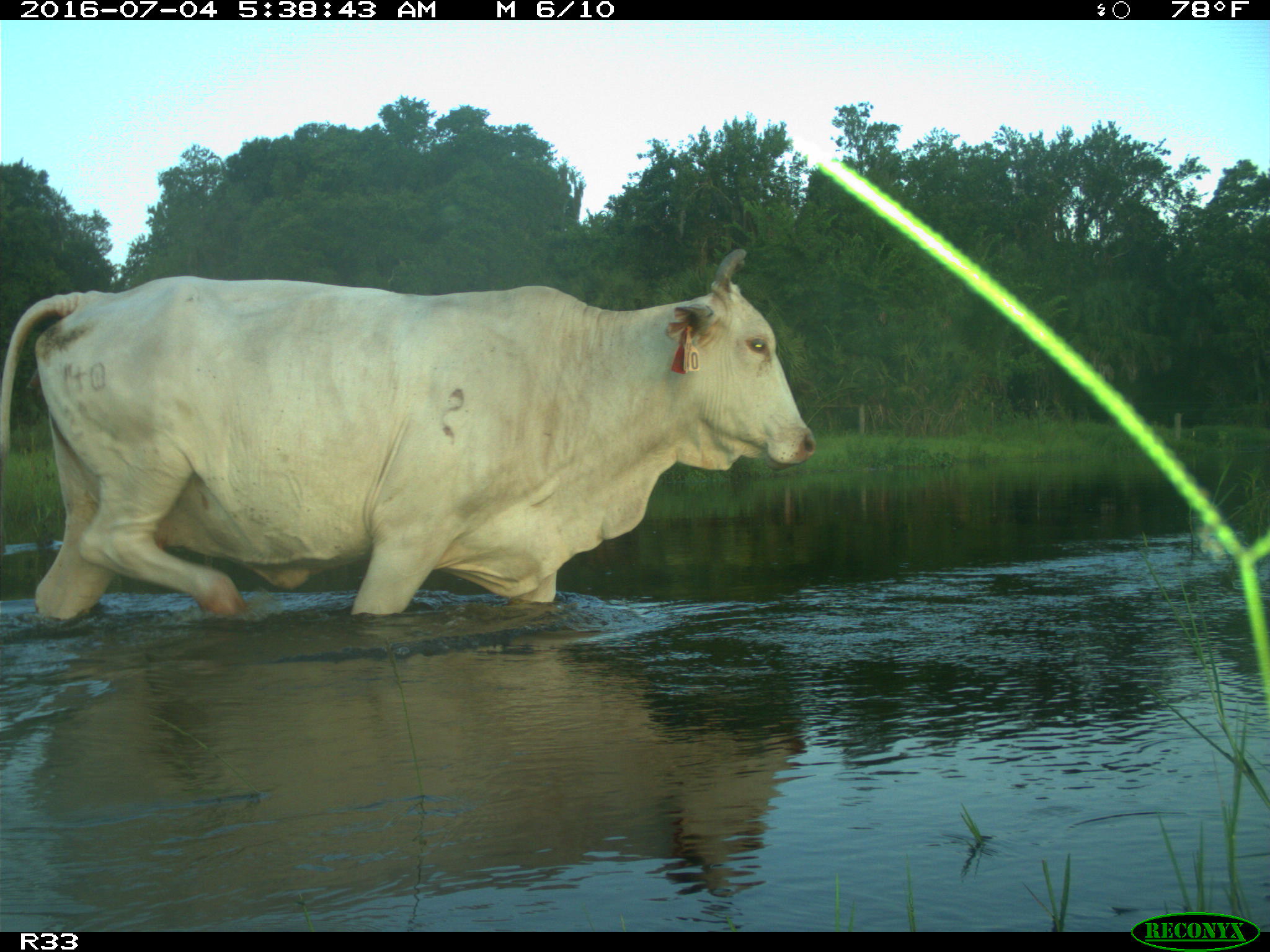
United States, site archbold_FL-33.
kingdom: Animalia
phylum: Chordata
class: Mammalia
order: Artiodactyla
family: Bovidae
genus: Bos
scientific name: Bos taurus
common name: domestic cow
Bos taurus (domestic cow).